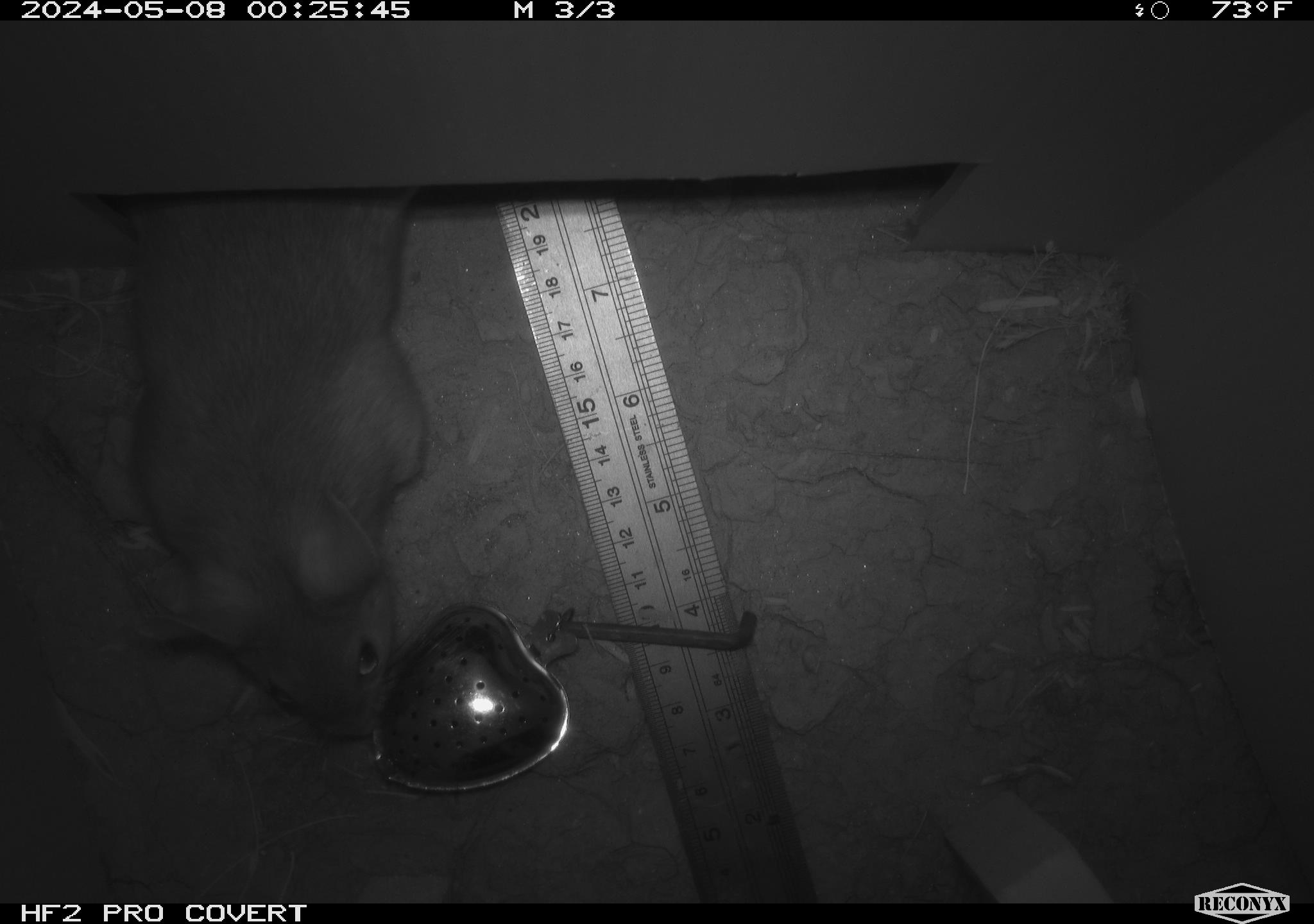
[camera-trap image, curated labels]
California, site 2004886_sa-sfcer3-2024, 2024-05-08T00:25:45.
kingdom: Animalia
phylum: Chordata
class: Mammalia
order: Rodentia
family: Cricetidae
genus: Neotoma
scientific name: Neotoma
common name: pack rat or woodrat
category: neotoma species